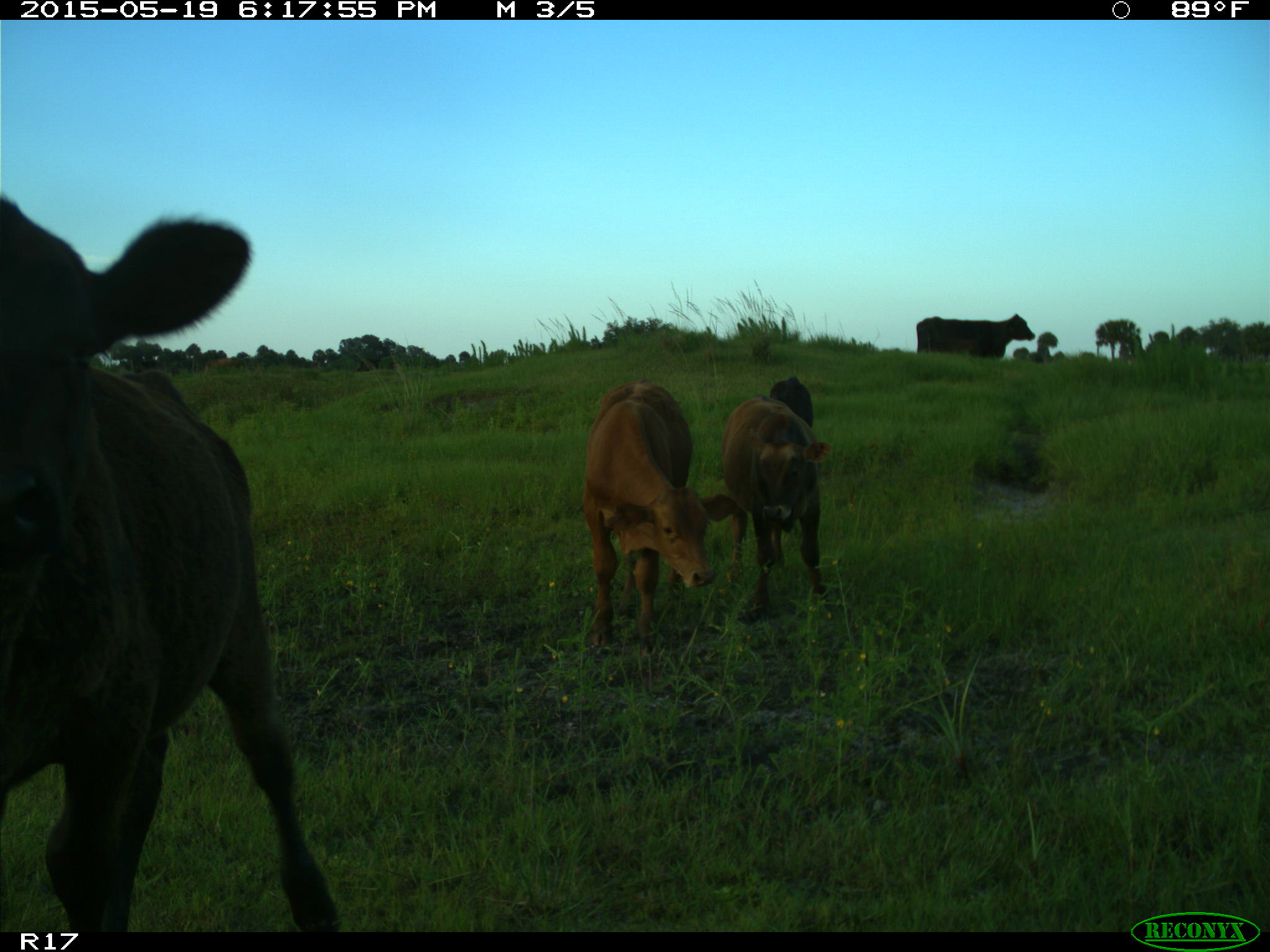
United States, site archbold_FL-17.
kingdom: Animalia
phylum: Chordata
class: Mammalia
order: Artiodactyla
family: Bovidae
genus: Bos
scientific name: Bos taurus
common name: domestic cow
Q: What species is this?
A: Bos taurus (domestic cow).